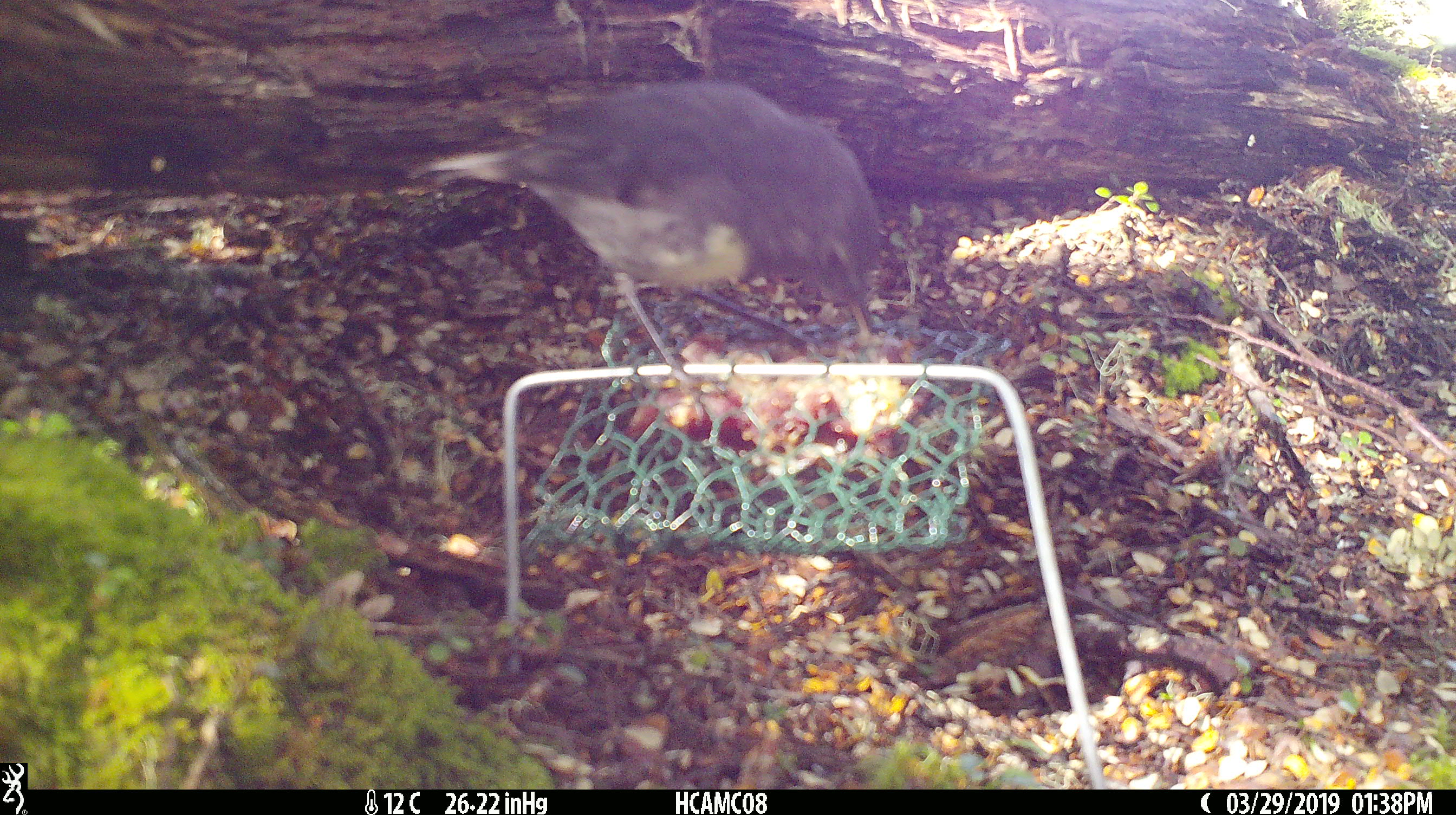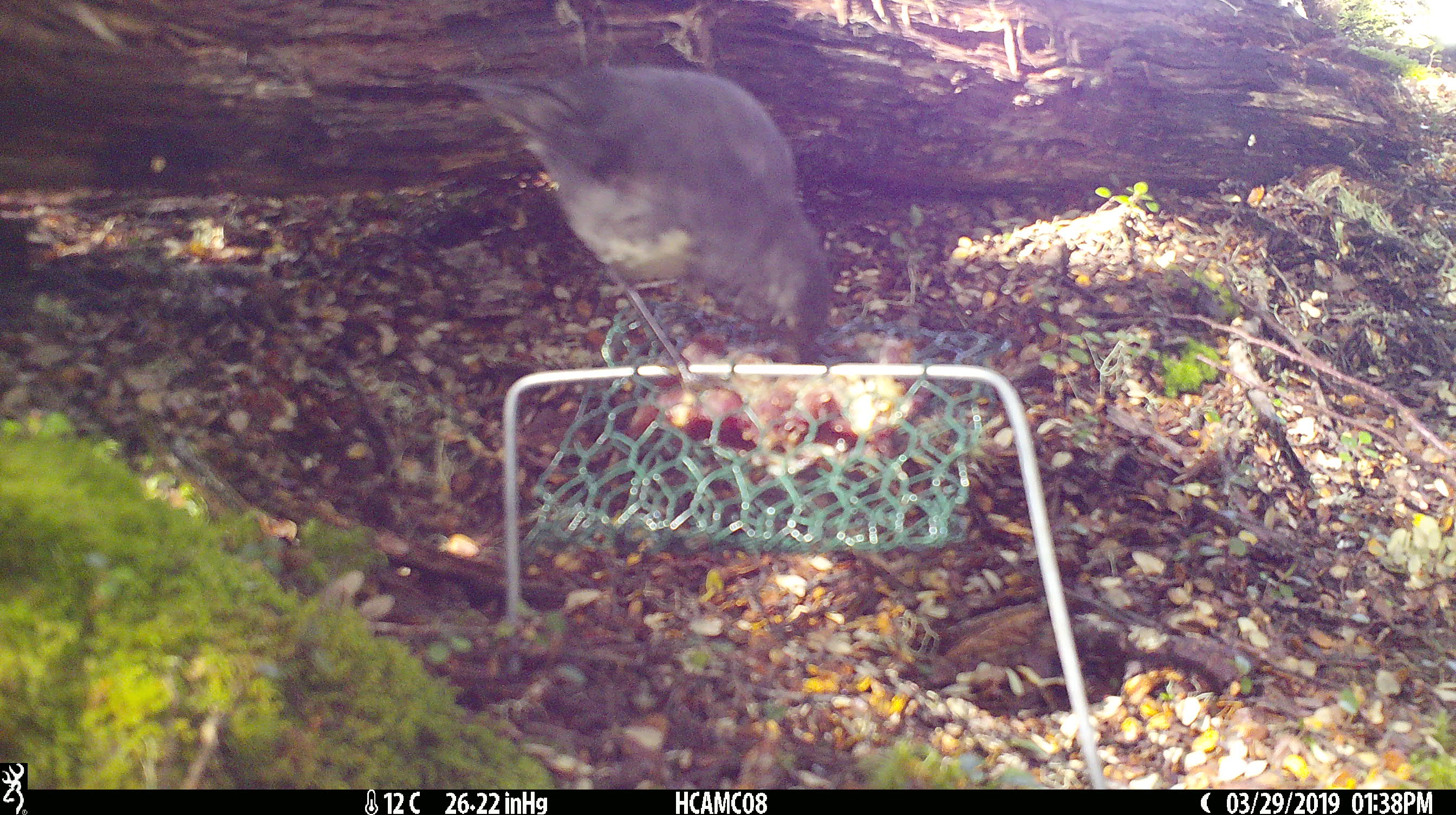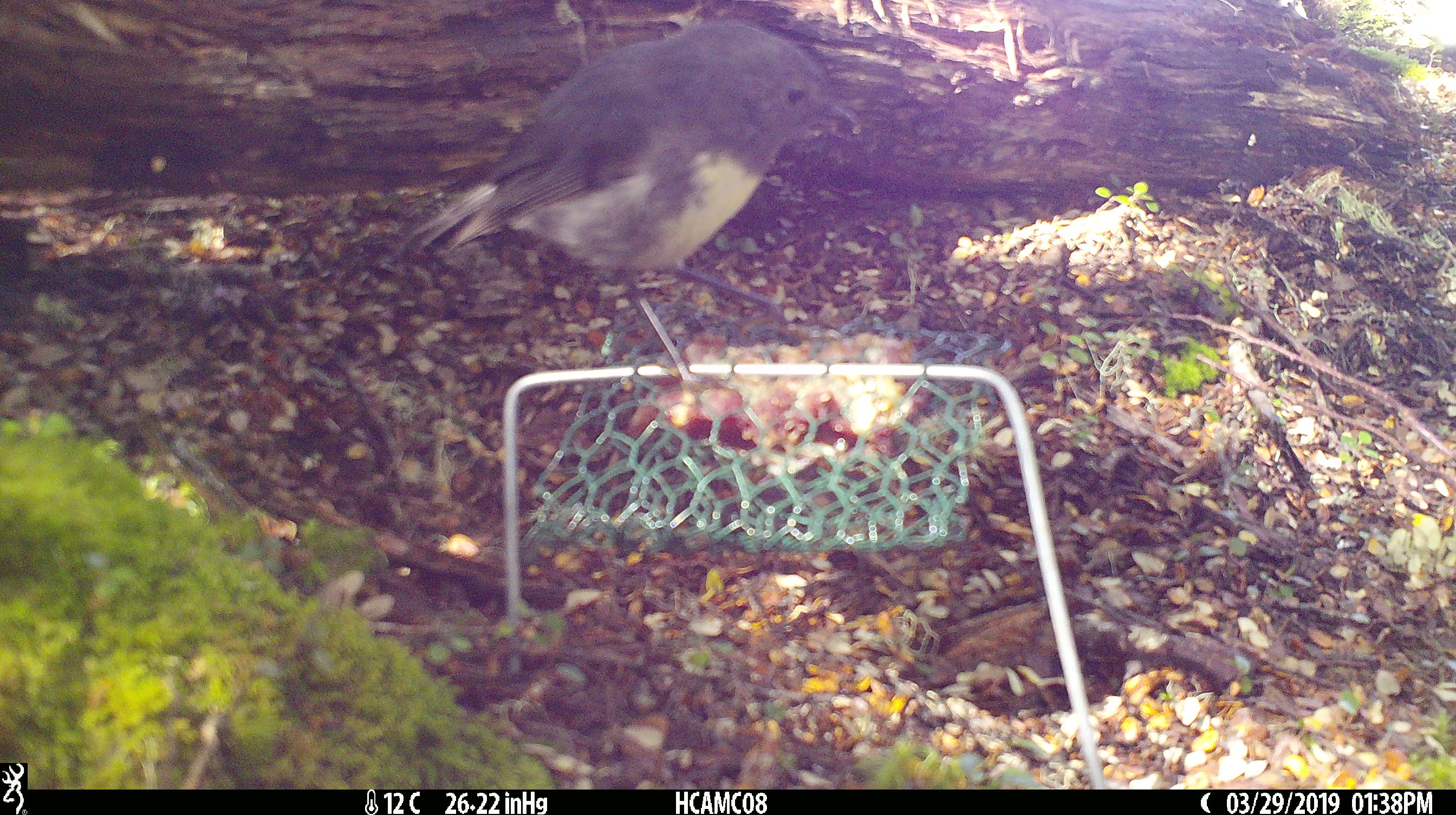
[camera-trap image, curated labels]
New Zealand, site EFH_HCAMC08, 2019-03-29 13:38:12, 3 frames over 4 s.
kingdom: Animalia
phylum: Chordata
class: Aves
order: Passeriformes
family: Petroicidae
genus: Petroica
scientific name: Petroica australis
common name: new zealand robin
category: robin